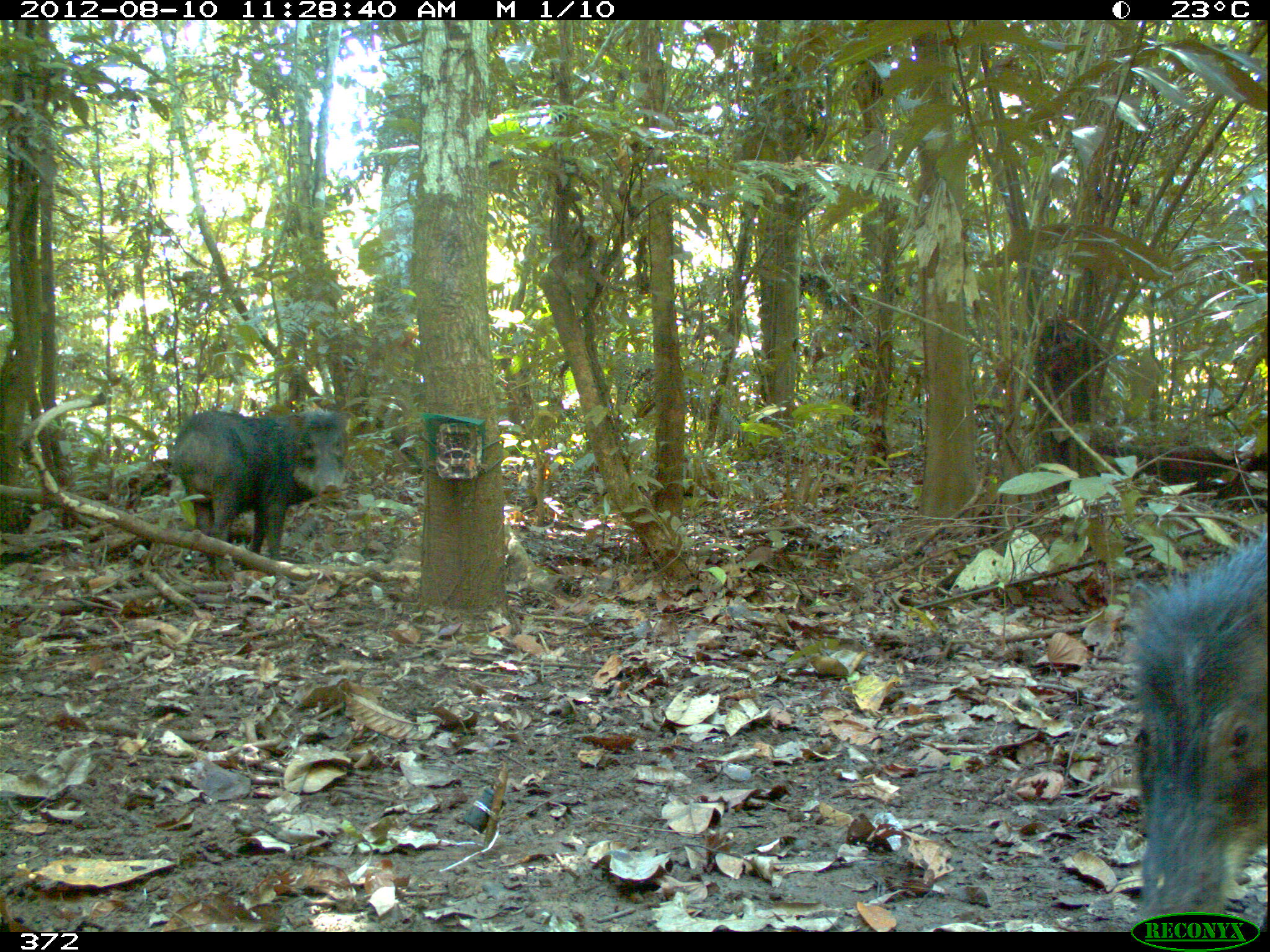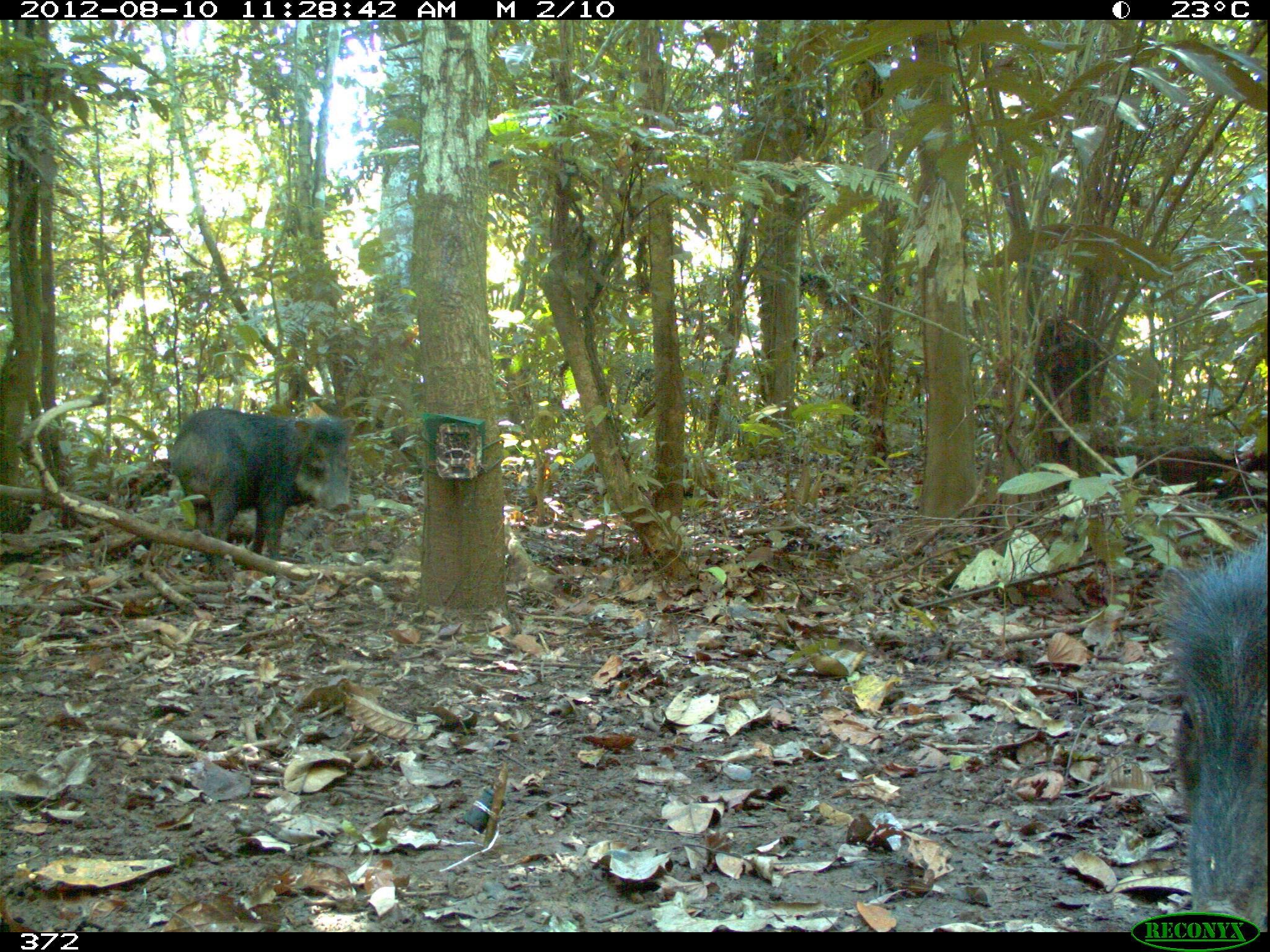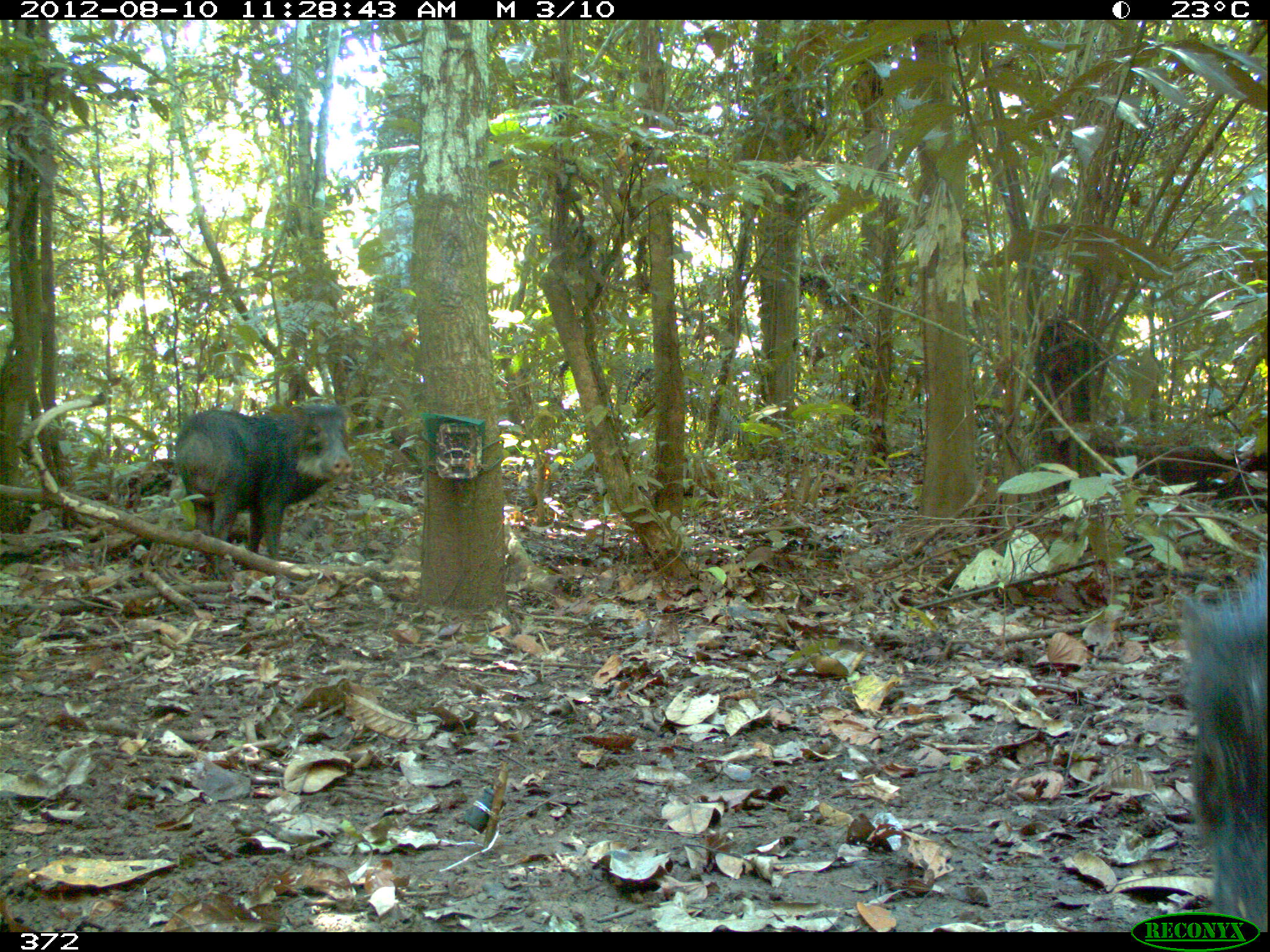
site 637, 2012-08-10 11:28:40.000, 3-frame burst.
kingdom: Animalia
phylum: Chordata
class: Mammalia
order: Artiodactyla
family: Tayassuidae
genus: Tayassu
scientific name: Tayassu pecari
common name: white-lipped peccary